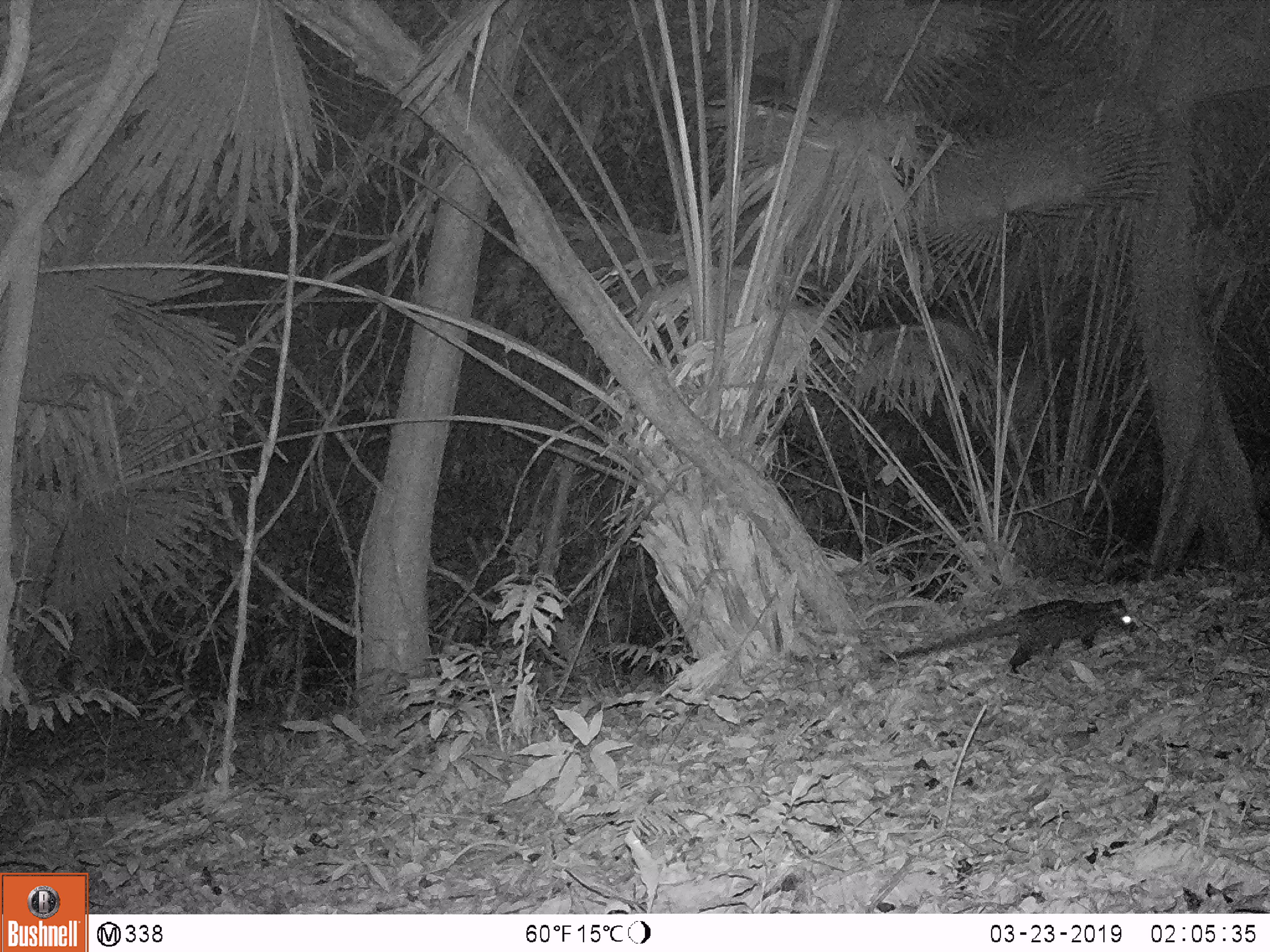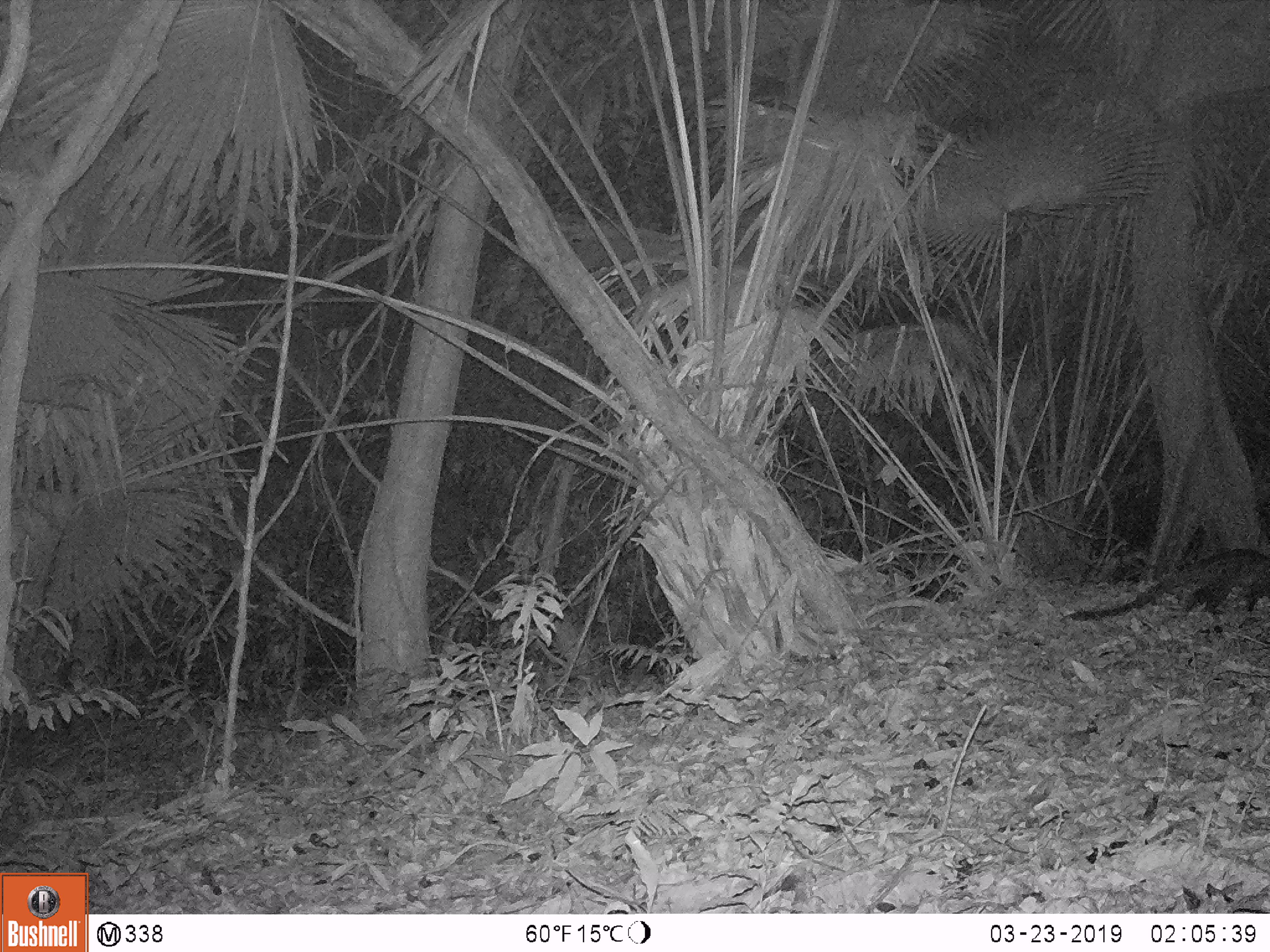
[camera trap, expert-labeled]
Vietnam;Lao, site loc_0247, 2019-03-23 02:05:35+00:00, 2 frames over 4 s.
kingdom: Animalia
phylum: Chordata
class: Mammalia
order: Carnivora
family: Viverridae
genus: Paradoxurus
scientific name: Paradoxurus hermaphroditus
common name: common palm civet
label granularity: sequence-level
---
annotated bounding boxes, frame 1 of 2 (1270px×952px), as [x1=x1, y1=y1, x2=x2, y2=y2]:
common palm civet: [x1=880, y1=596, x2=1140, y2=677]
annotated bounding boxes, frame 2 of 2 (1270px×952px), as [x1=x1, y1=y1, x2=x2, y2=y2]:
common palm civet: [x1=1068, y1=547, x2=1270, y2=622]